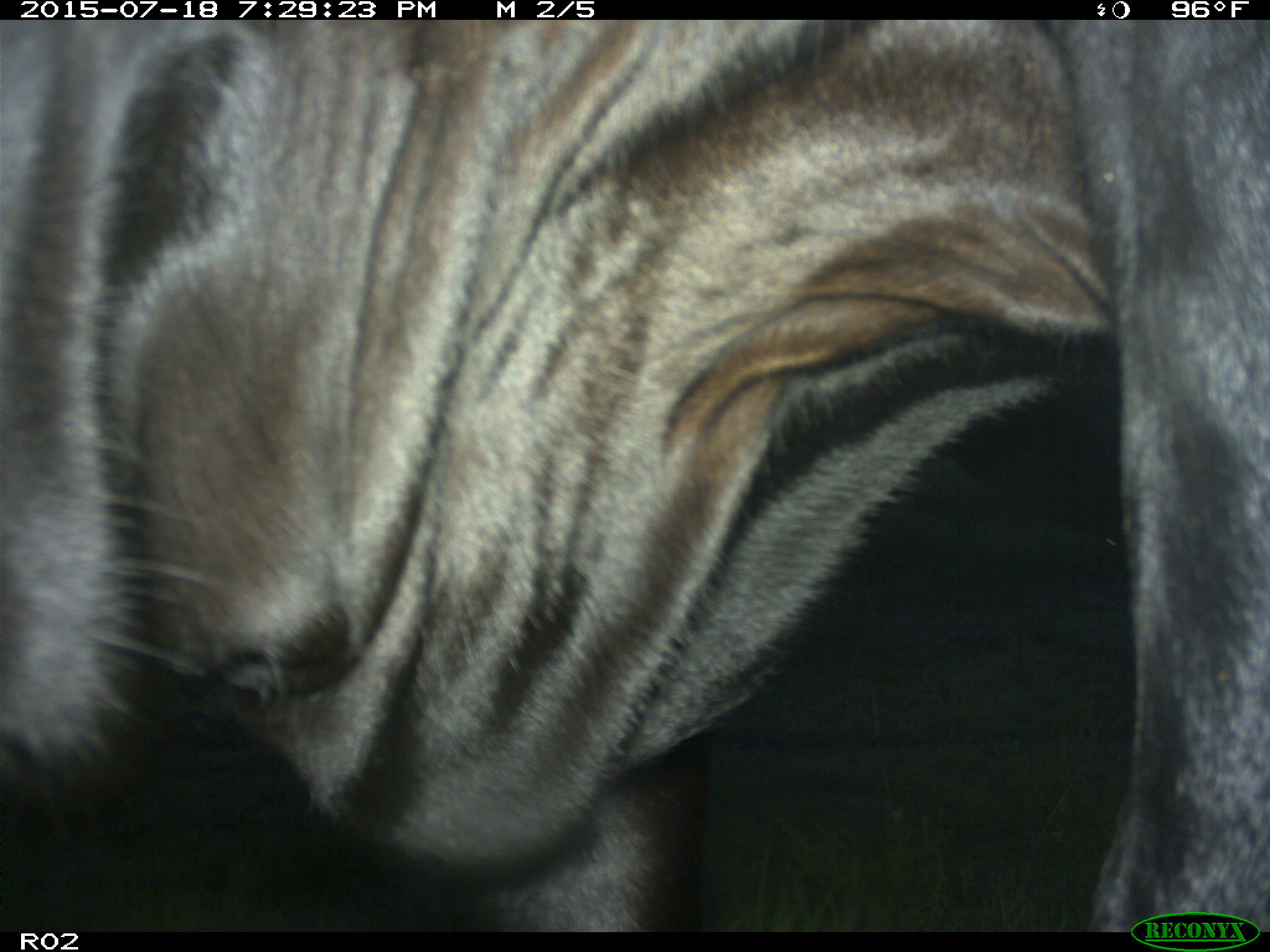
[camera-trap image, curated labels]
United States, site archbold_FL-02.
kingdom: Animalia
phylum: Chordata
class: Mammalia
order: Artiodactyla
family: Bovidae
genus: Bos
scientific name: Bos taurus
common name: domestic cow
Bos taurus (domestic cow).